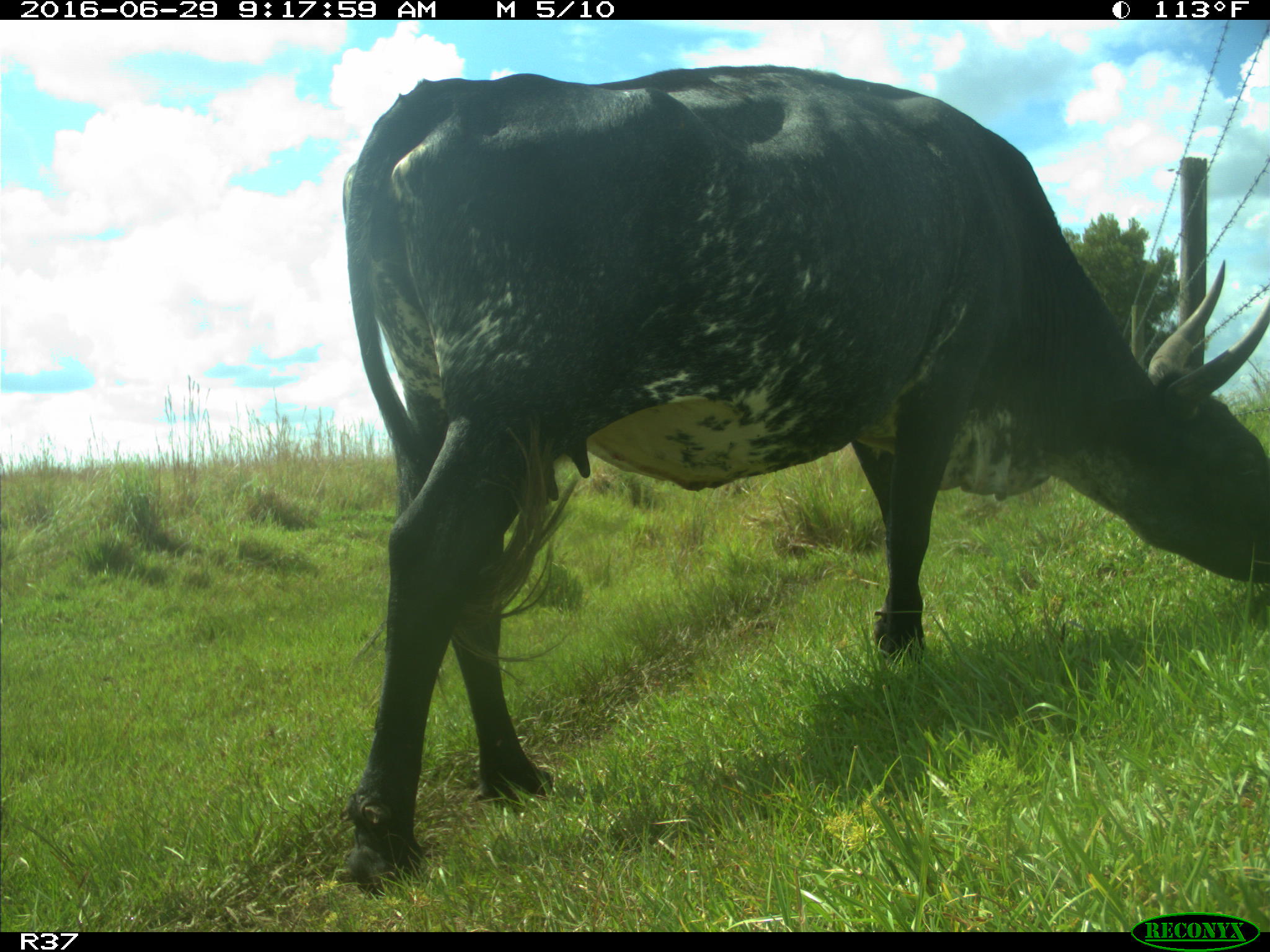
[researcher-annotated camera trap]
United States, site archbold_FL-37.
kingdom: Animalia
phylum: Chordata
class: Mammalia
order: Artiodactyla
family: Bovidae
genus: Bos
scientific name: Bos taurus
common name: domestic cow